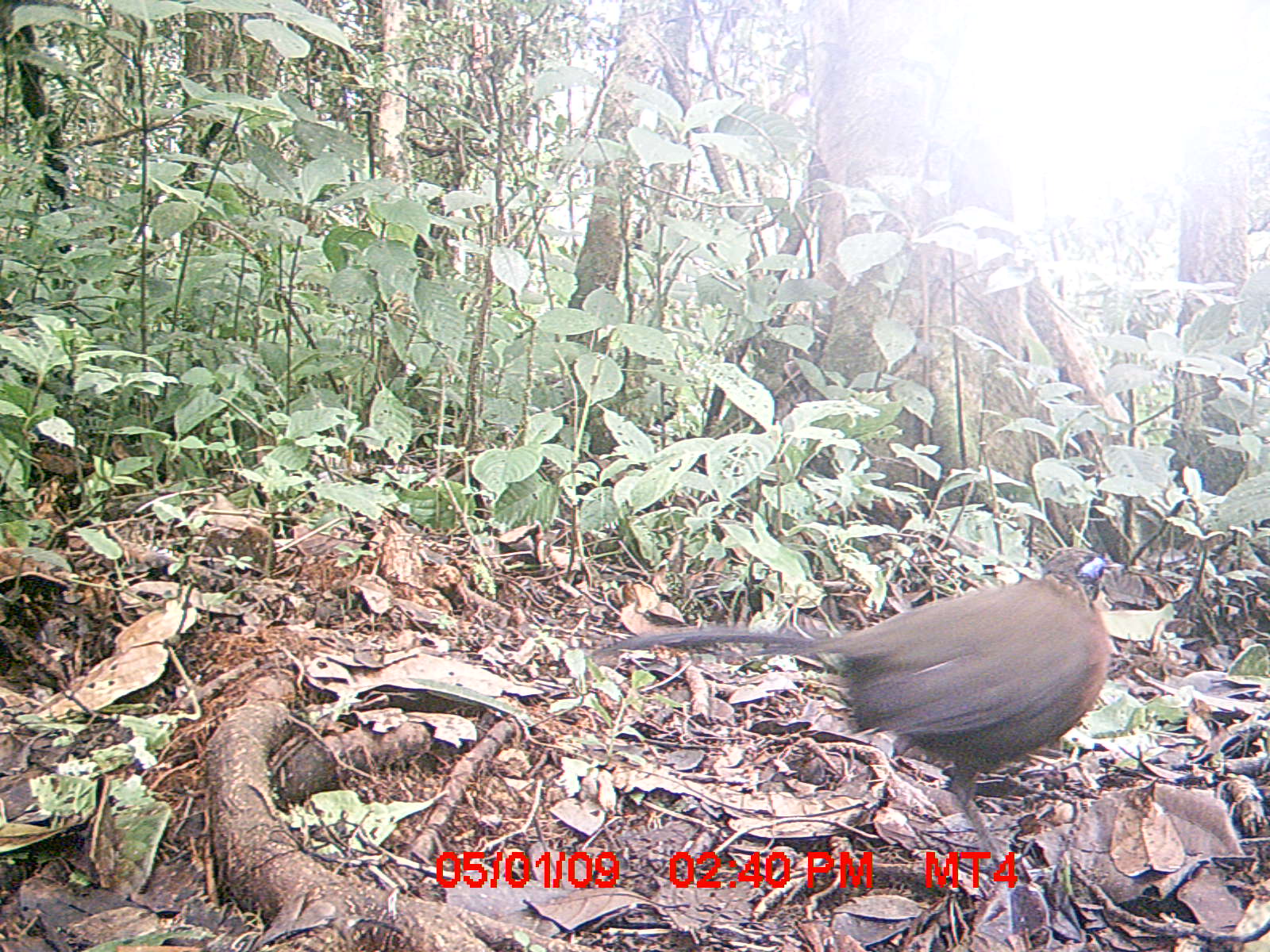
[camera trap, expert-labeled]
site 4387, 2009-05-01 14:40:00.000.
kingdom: Animalia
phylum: Chordata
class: Aves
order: Cuculiformes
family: Cuculidae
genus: Coua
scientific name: Coua serriana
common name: red-breasted coua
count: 1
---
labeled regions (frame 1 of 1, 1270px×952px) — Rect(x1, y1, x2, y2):
coua serriana: Rect(581, 545, 1124, 875)